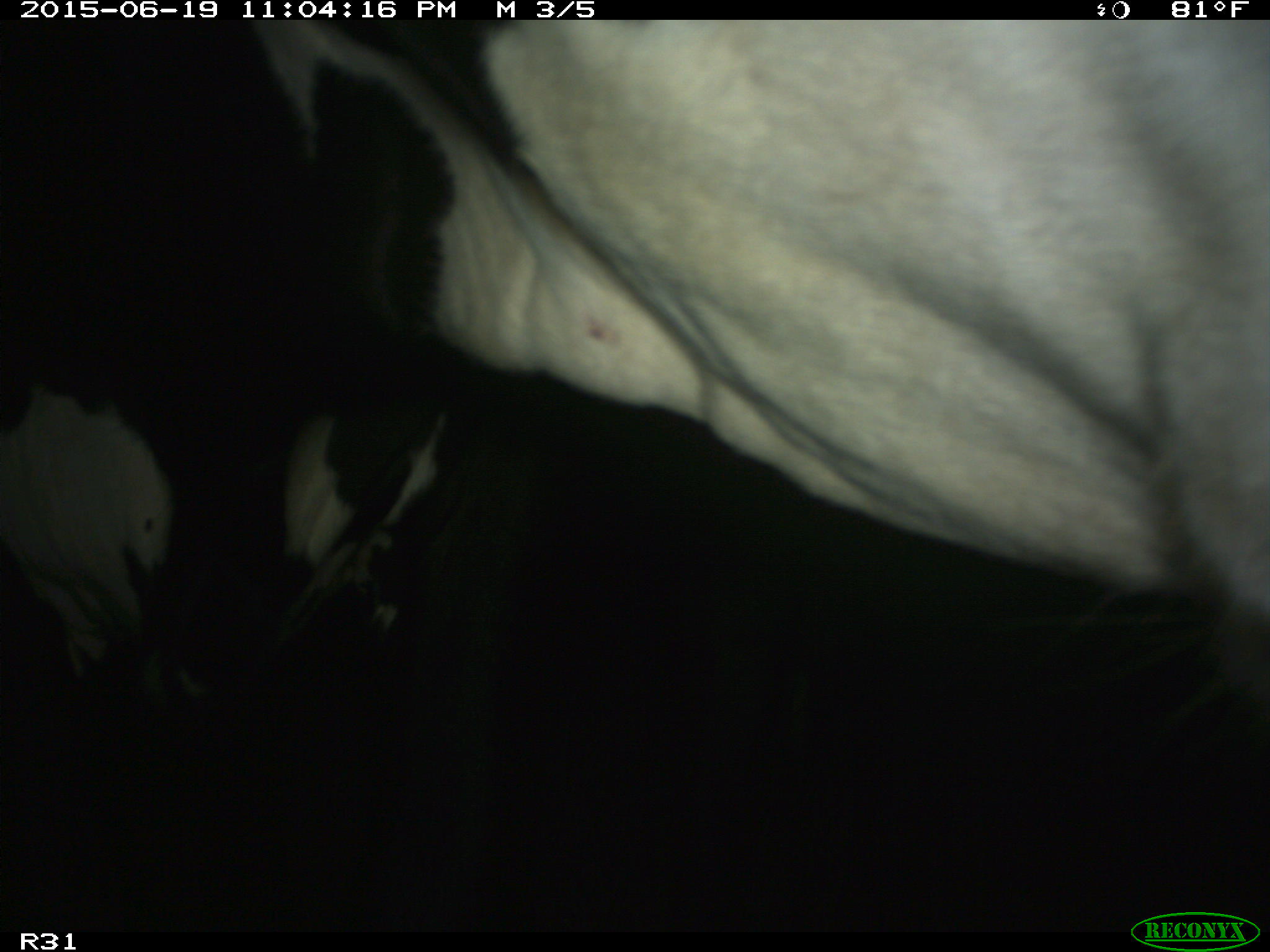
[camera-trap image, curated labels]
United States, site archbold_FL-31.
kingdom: Animalia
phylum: Chordata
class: Mammalia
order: Artiodactyla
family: Bovidae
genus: Bos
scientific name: Bos taurus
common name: domestic cow